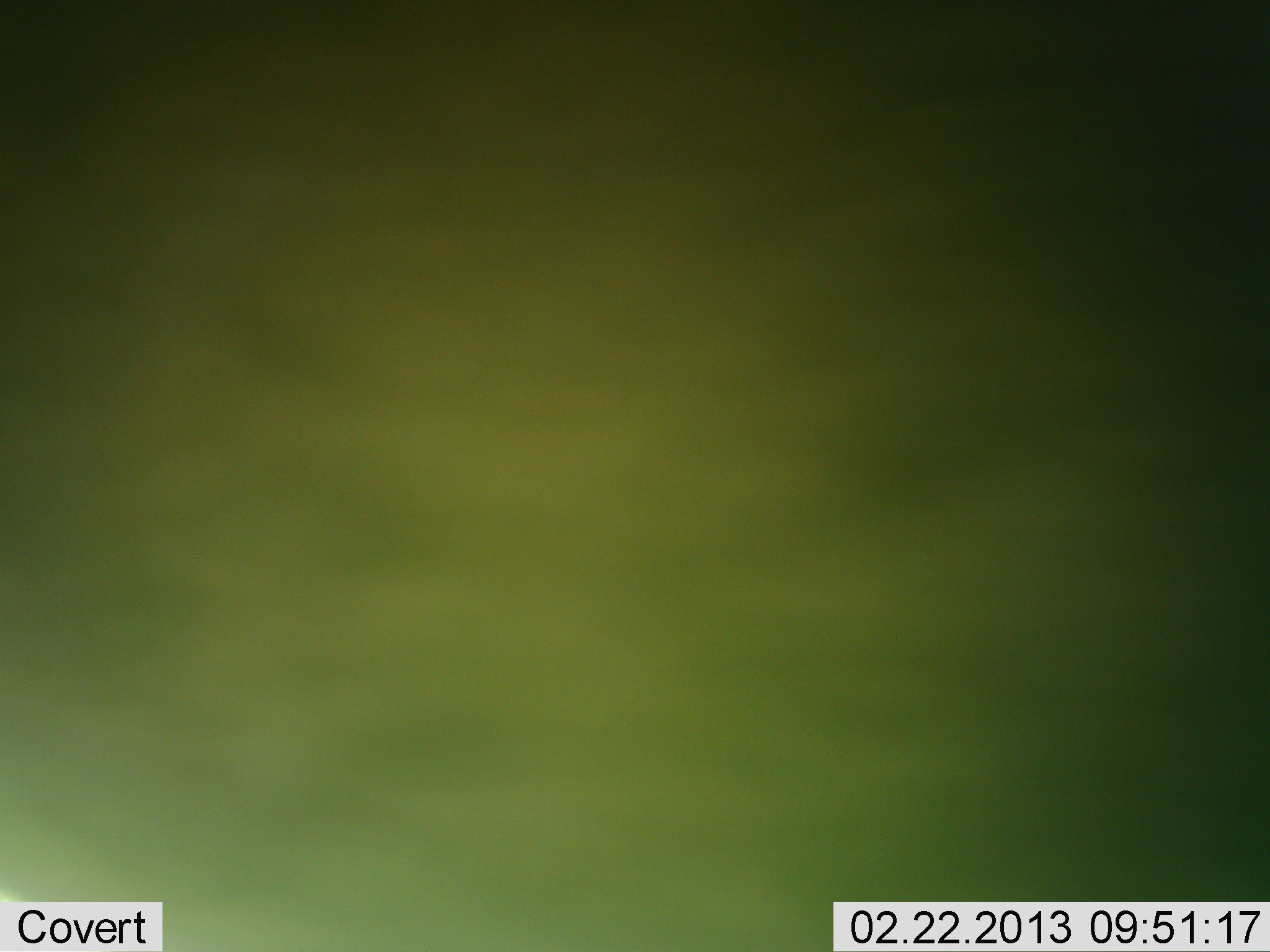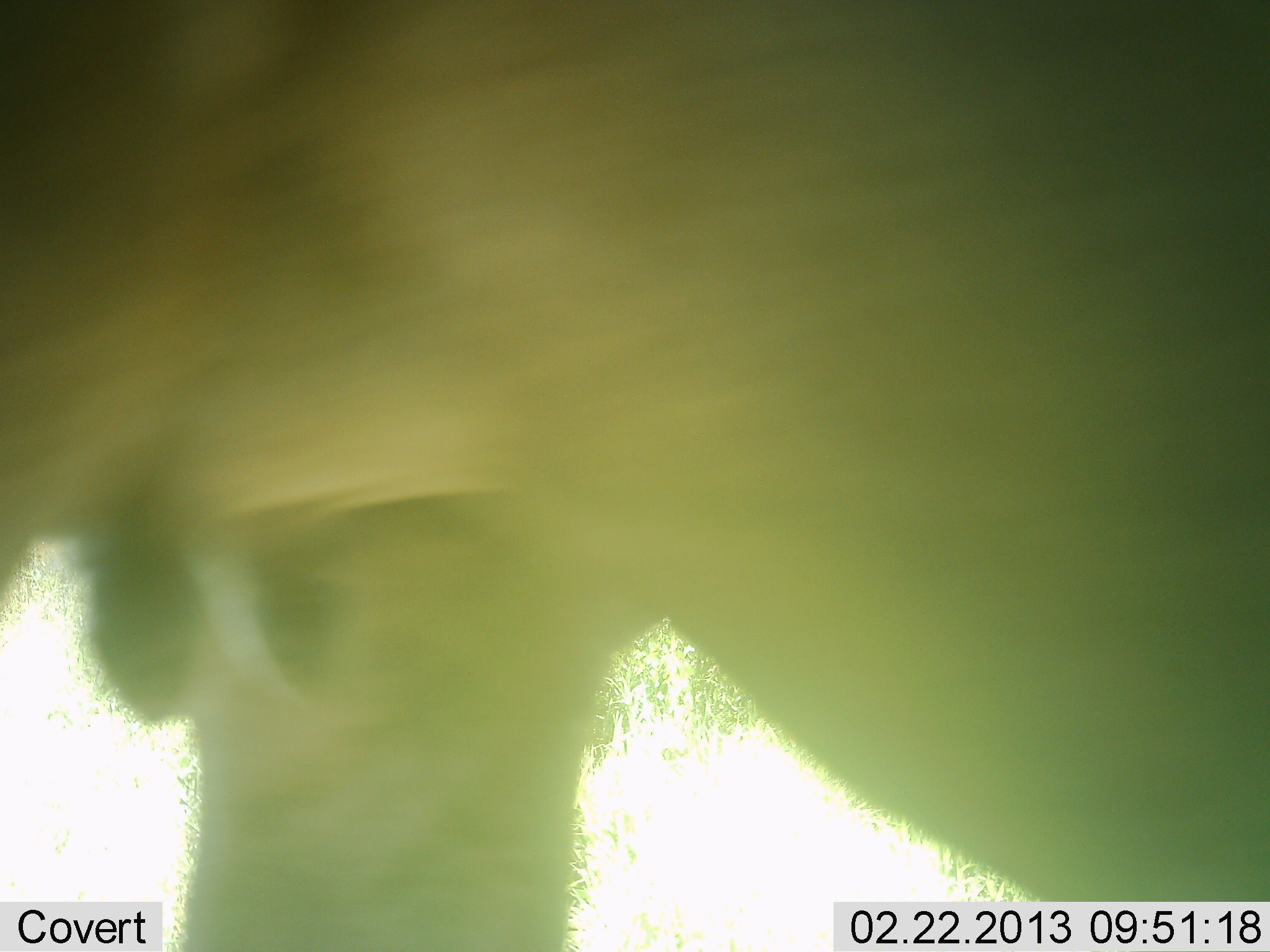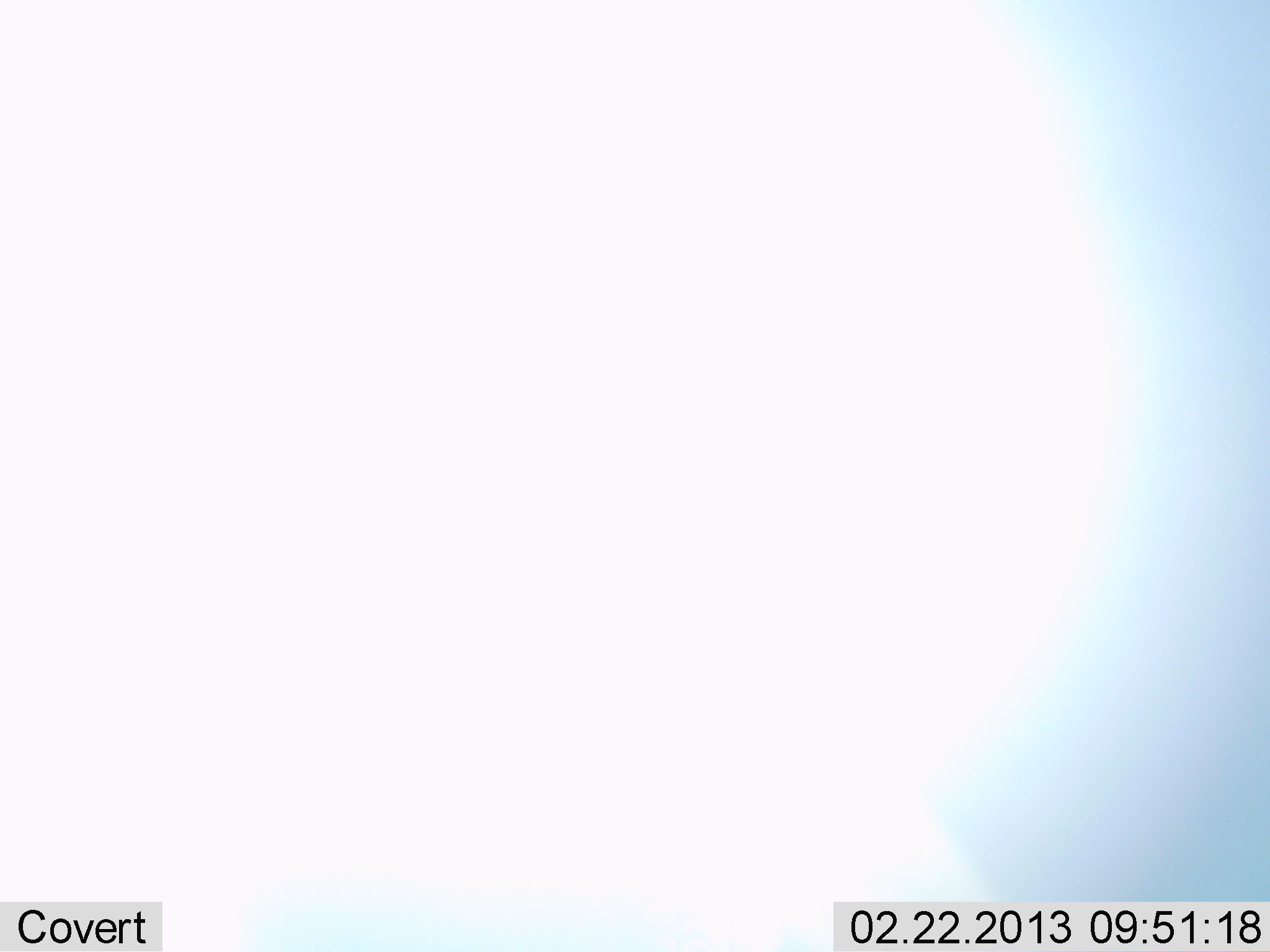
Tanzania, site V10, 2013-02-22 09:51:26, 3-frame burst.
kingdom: Animalia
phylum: Chordata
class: Mammalia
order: Artiodactyla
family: Bovidae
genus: Connochaetes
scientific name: Connochaetes taurinus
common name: blue wildebeest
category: wildebeest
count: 1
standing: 60%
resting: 0%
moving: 40%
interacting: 0%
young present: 0%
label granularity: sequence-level